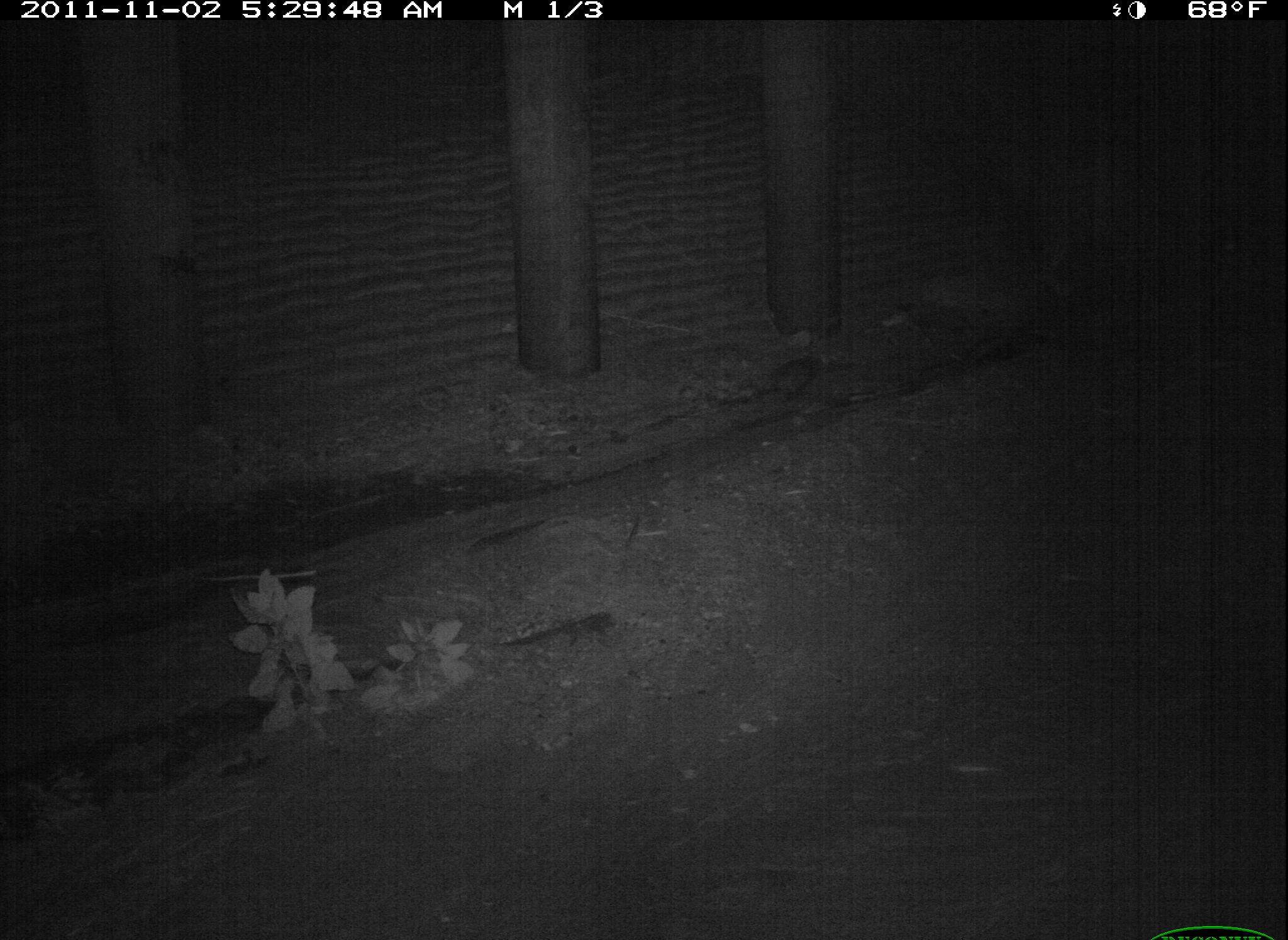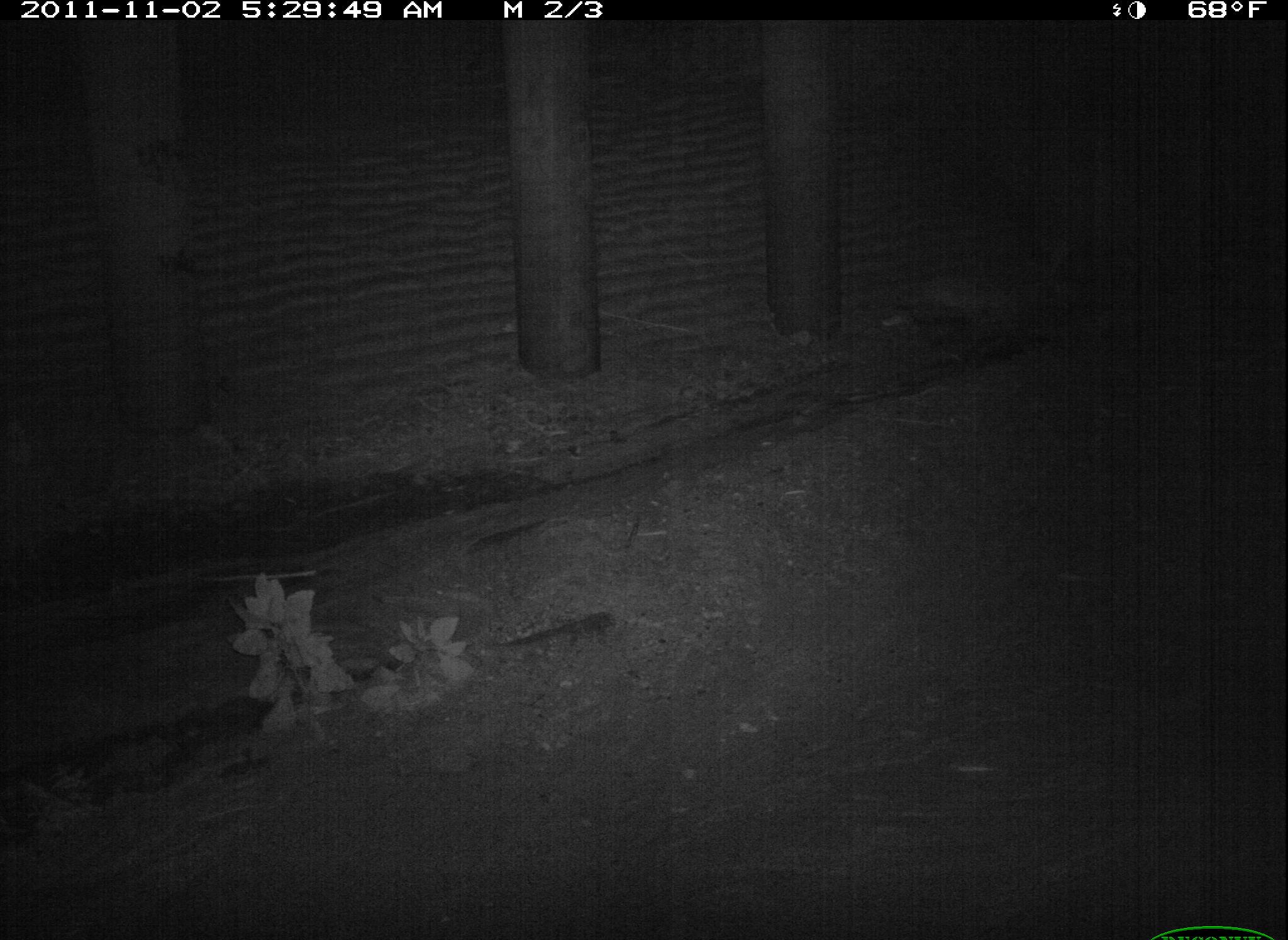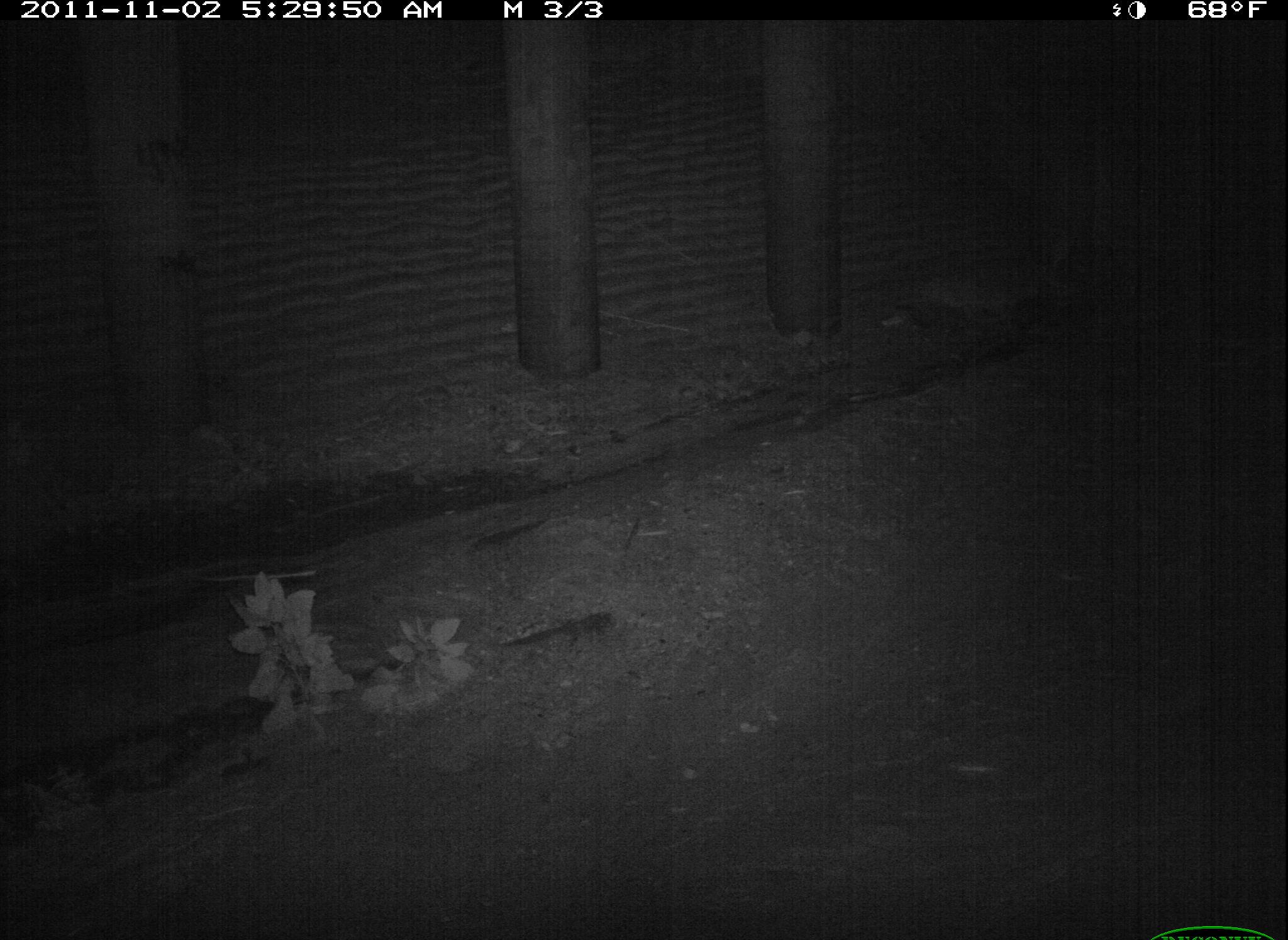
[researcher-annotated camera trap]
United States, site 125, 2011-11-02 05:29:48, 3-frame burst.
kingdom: Animalia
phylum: Chordata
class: Mammalia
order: Didelphimorphia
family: Didelphidae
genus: Didelphis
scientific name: Didelphis virginiana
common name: virginia opossum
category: opossum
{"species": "opossum (virginia opossum) (Didelphis virginiana)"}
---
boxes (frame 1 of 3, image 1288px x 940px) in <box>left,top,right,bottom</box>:
opossum: <box>755,349,832,407</box>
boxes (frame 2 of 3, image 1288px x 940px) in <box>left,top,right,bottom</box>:
opossum: <box>900,290,988,364</box>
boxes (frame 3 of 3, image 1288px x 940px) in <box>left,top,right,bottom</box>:
opossum: <box>994,279,1075,347</box>